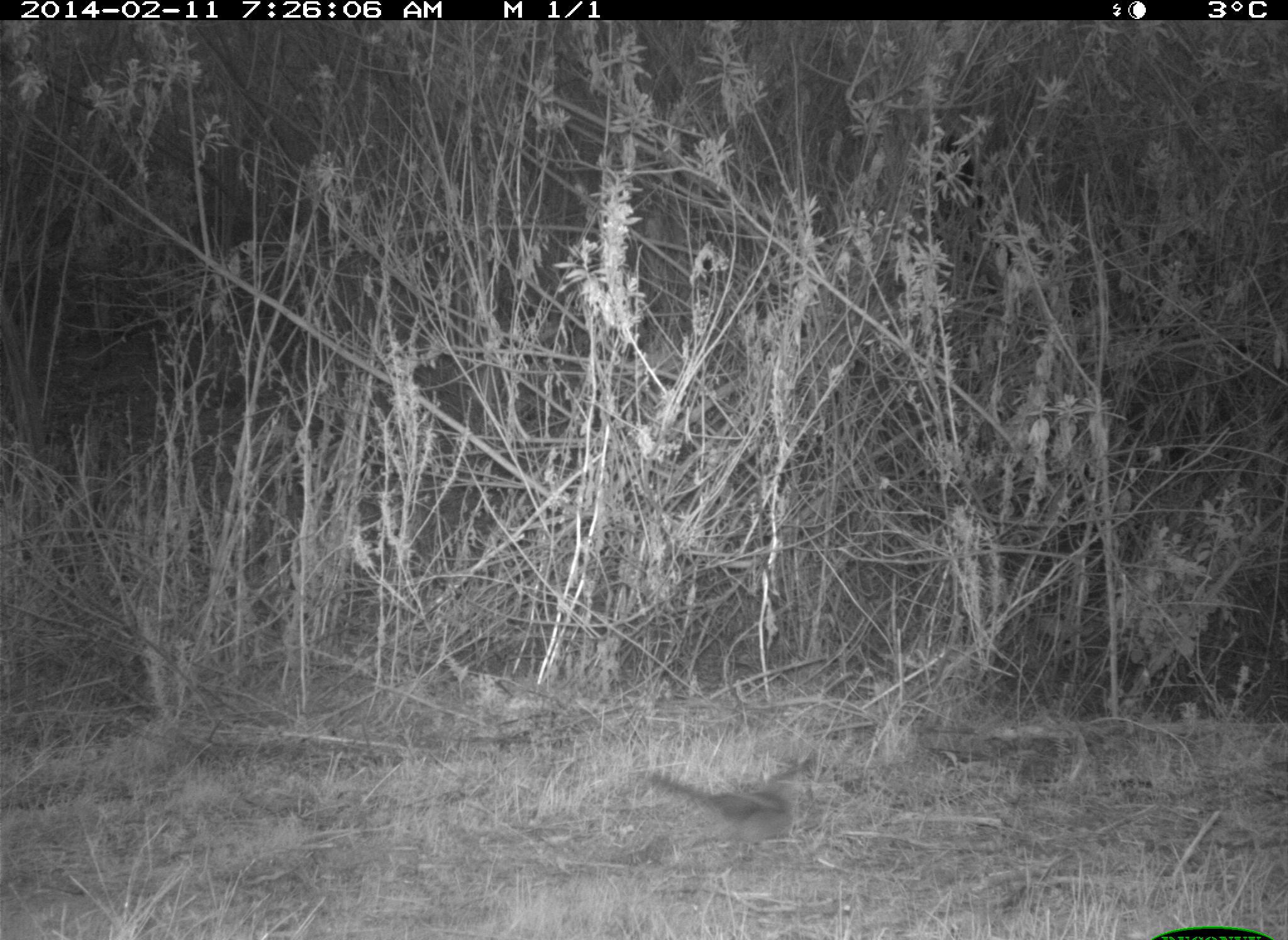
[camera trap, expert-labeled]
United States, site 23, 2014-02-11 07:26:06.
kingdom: Animalia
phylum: Chordata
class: Aves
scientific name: Aves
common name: bird